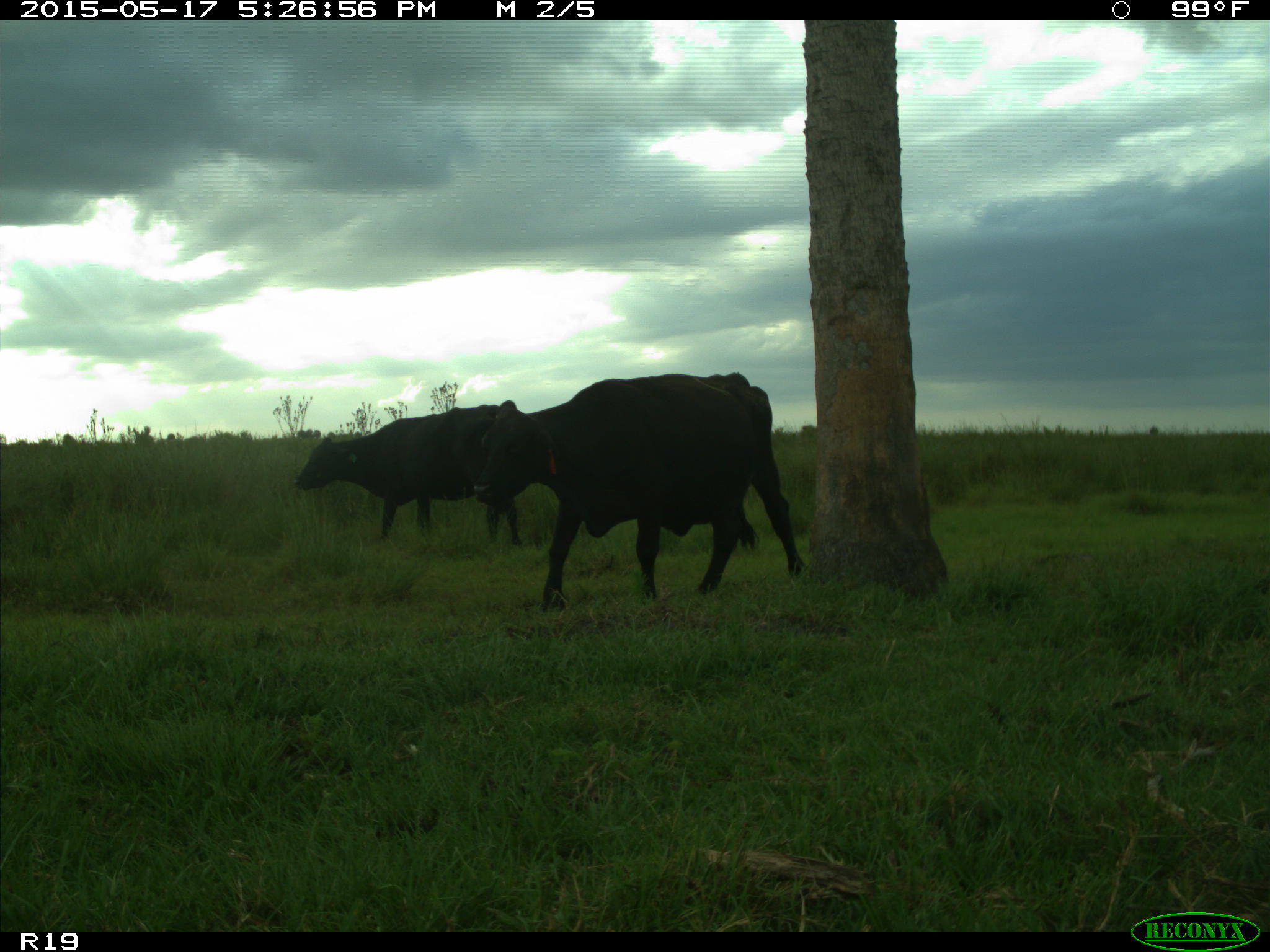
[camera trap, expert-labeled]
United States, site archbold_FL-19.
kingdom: Animalia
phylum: Chordata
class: Mammalia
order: Artiodactyla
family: Bovidae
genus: Bos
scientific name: Bos taurus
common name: domestic cow